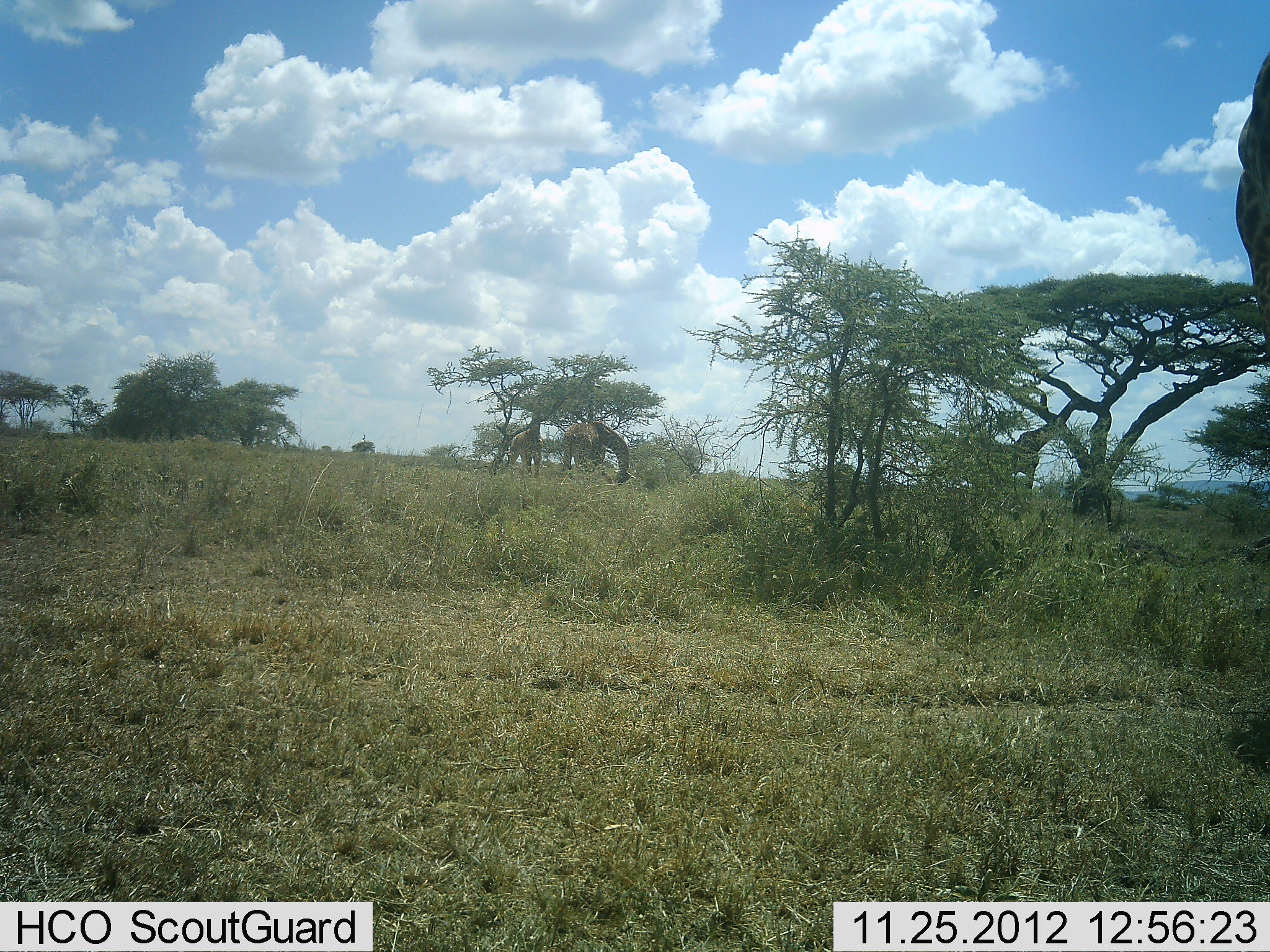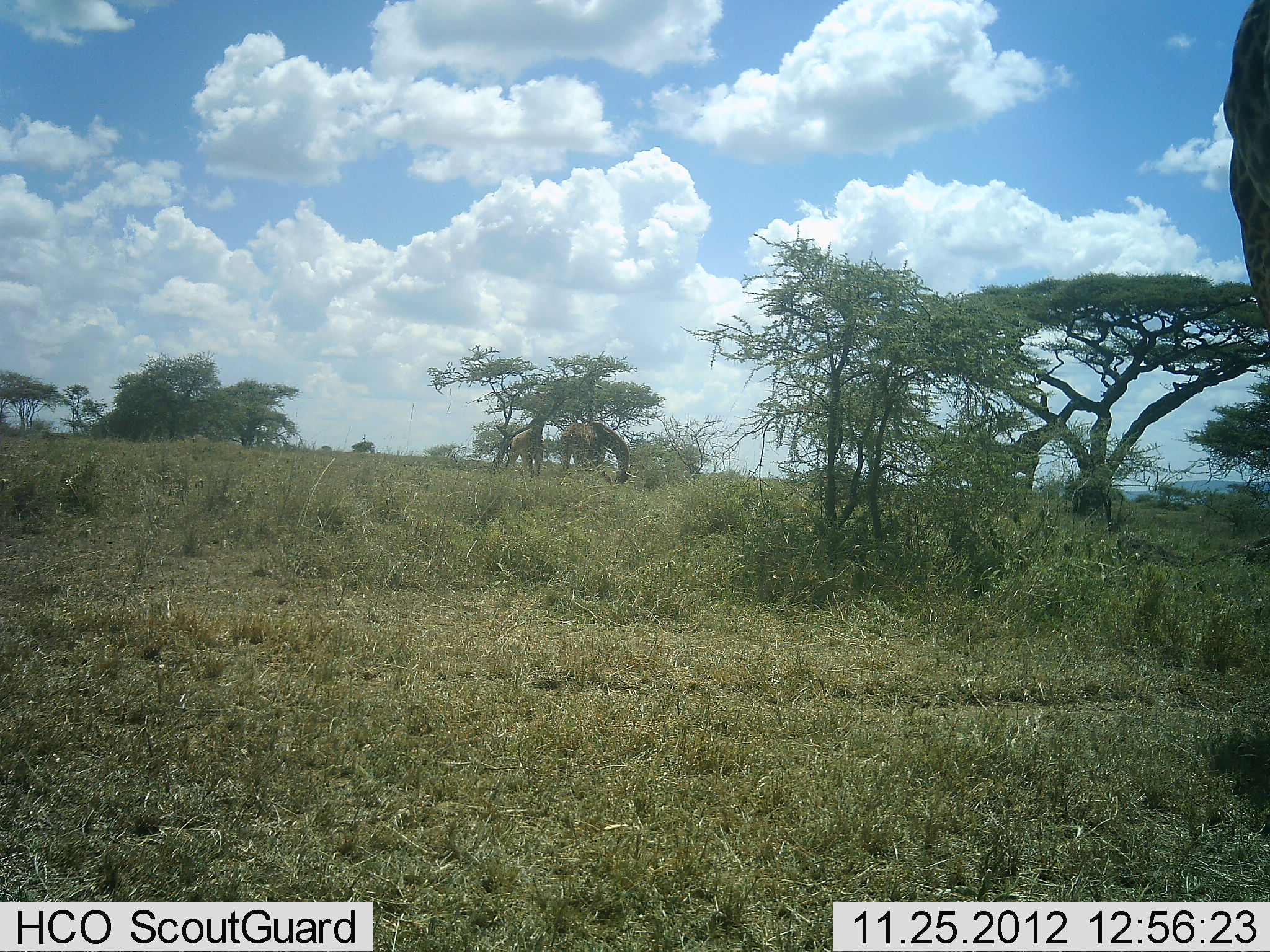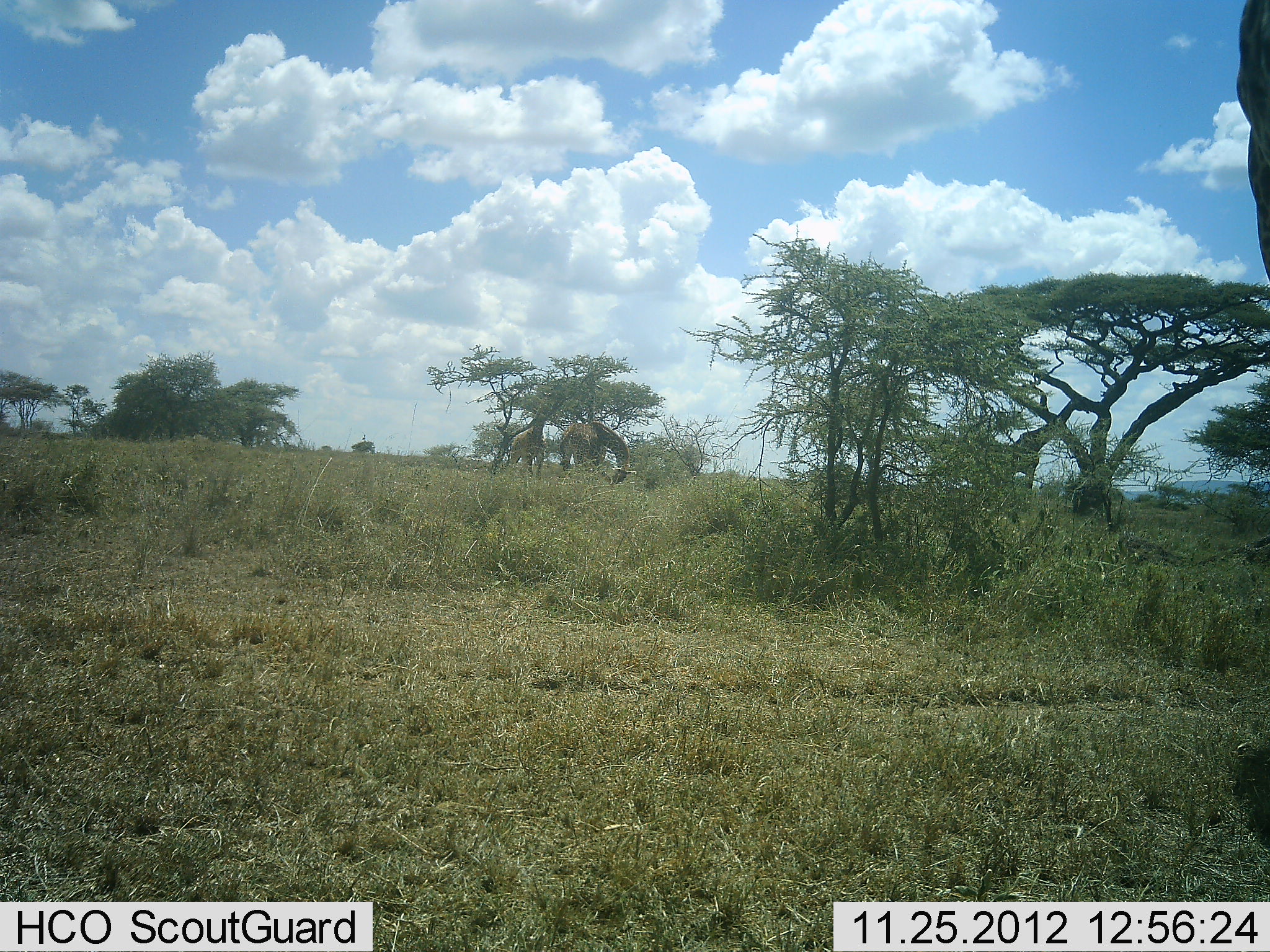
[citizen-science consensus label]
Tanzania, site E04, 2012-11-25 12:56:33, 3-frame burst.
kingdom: Animalia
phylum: Chordata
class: Mammalia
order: Artiodactyla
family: Giraffidae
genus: Giraffa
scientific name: Giraffa camelopardalis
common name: giraffe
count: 3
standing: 56%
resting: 3%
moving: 15%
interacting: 0%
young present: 0%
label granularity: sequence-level